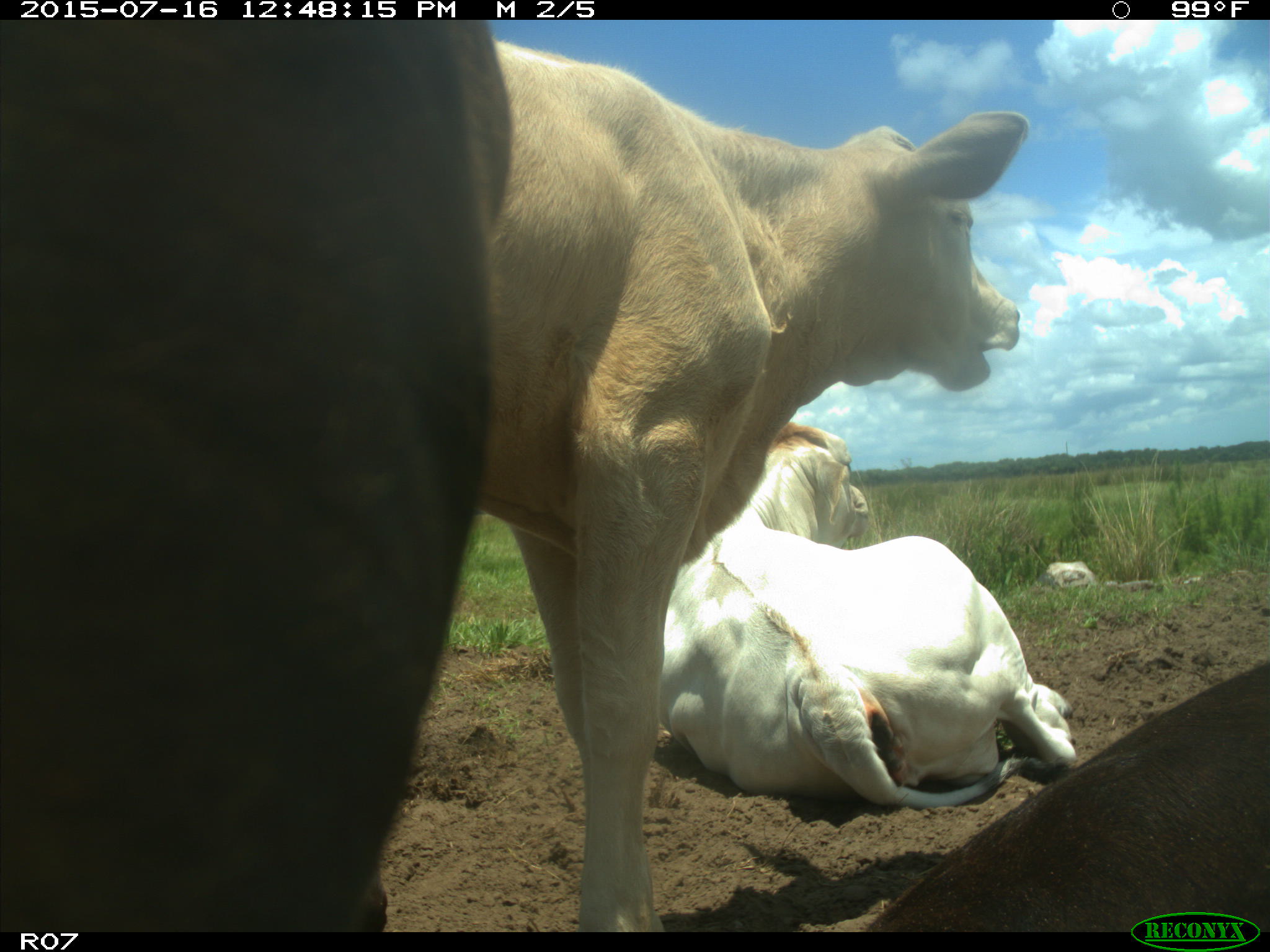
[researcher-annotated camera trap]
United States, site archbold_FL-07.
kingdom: Animalia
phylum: Chordata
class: Mammalia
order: Artiodactyla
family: Bovidae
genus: Bos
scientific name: Bos taurus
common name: domestic cow